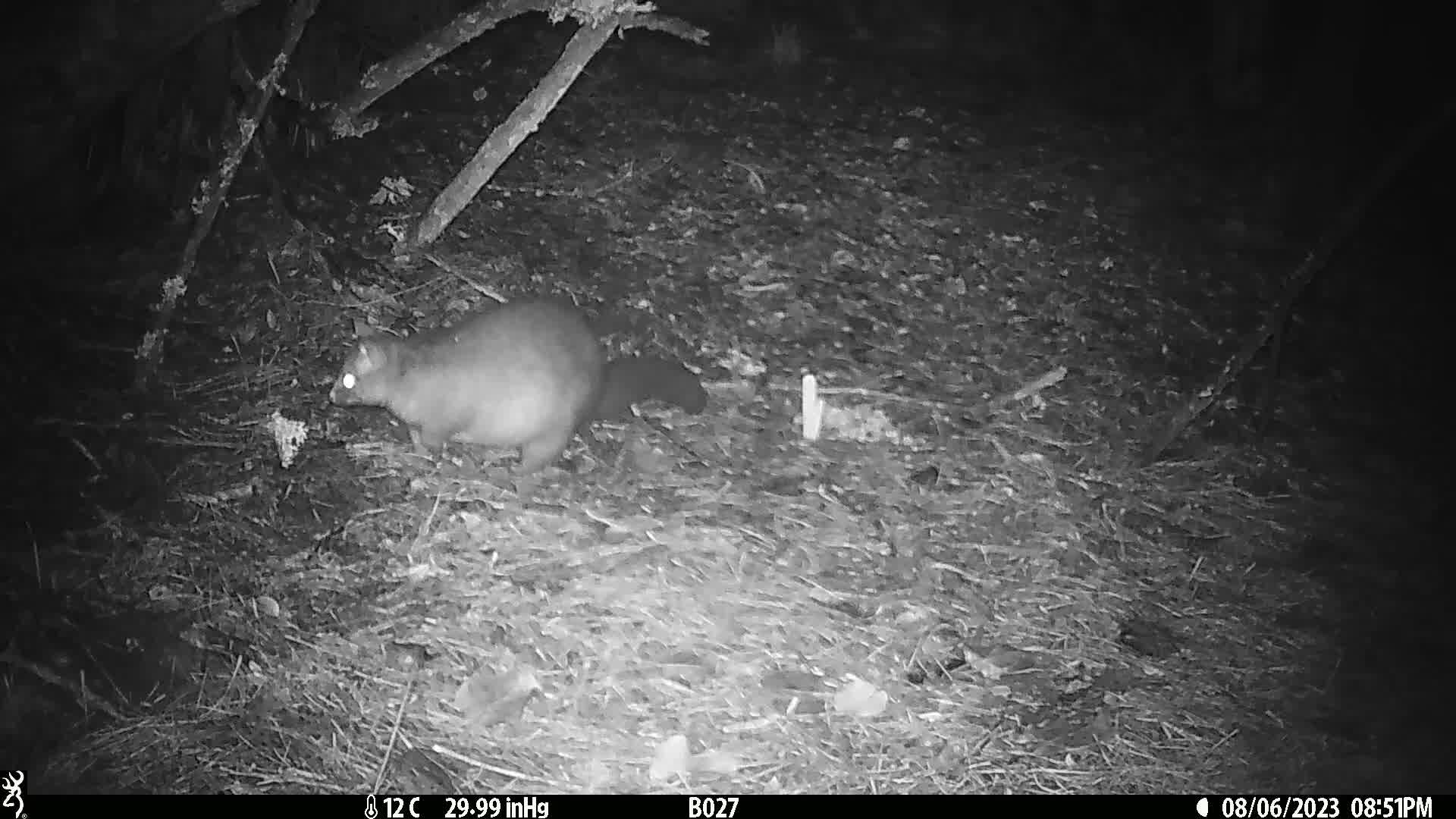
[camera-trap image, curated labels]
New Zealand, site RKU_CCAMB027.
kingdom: Animalia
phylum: Chordata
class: Mammalia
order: Diprotodontia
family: Phalangeridae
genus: Trichosurus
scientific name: Trichosurus vulpecula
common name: common brushtail possum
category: possum